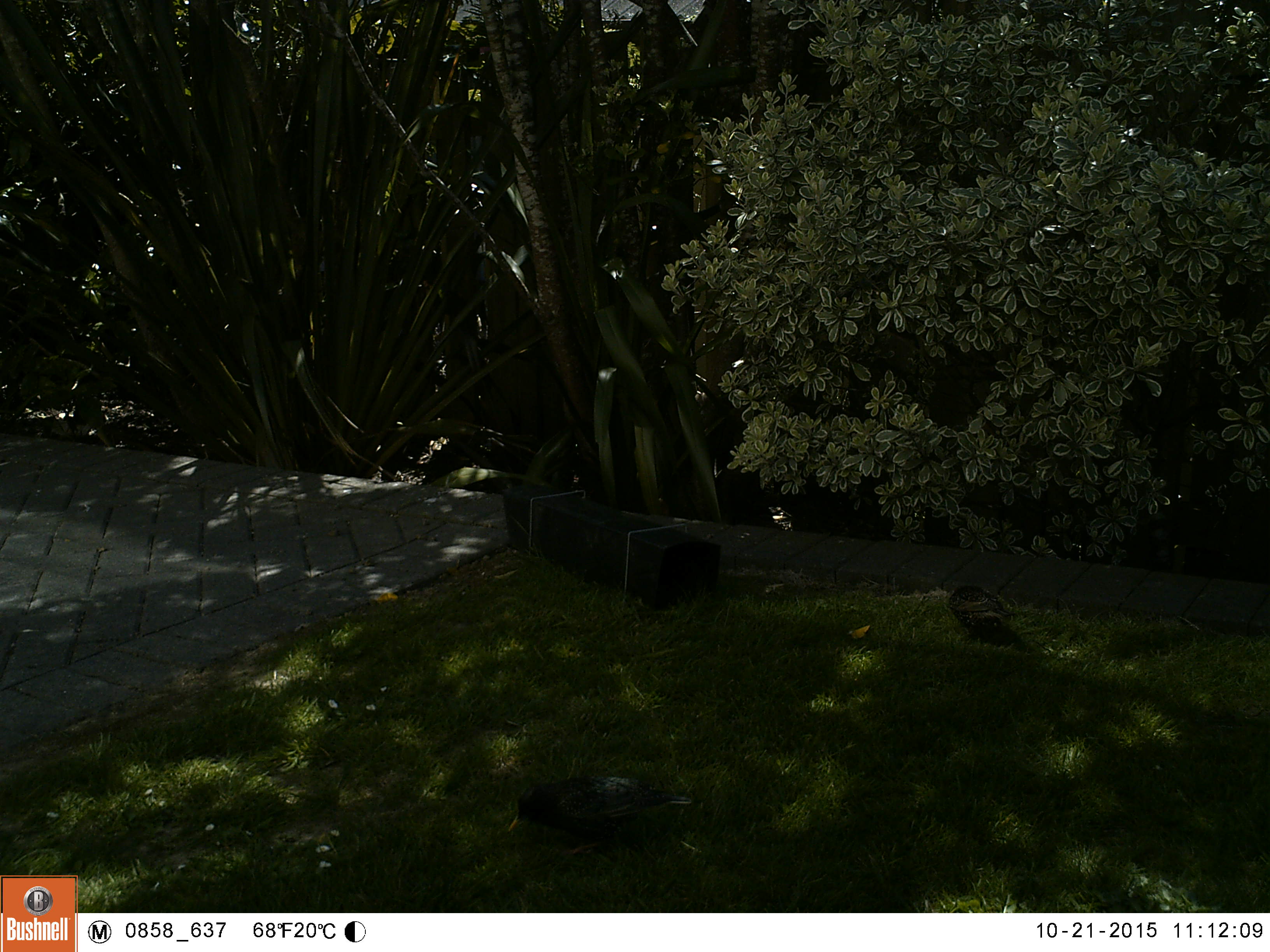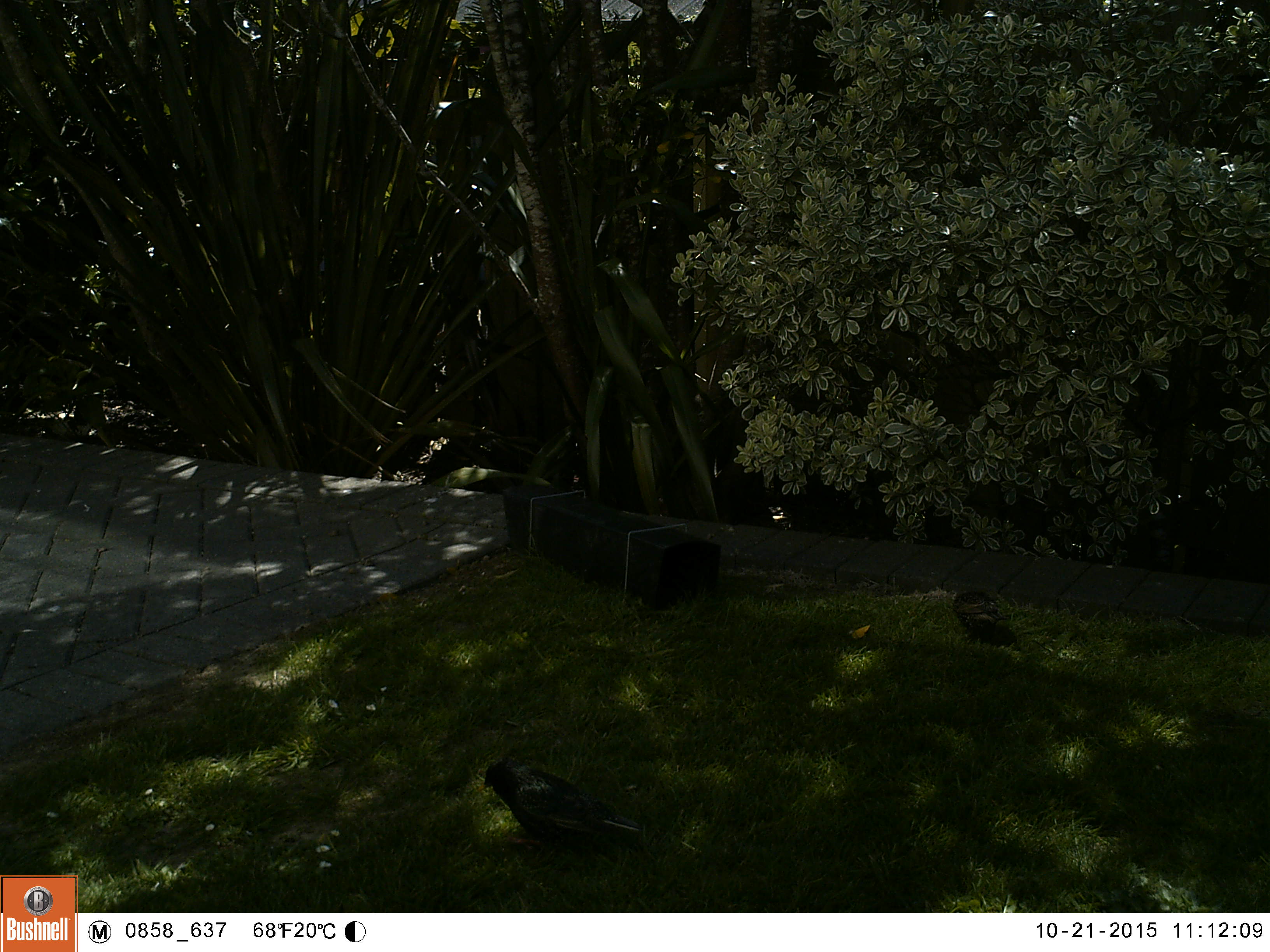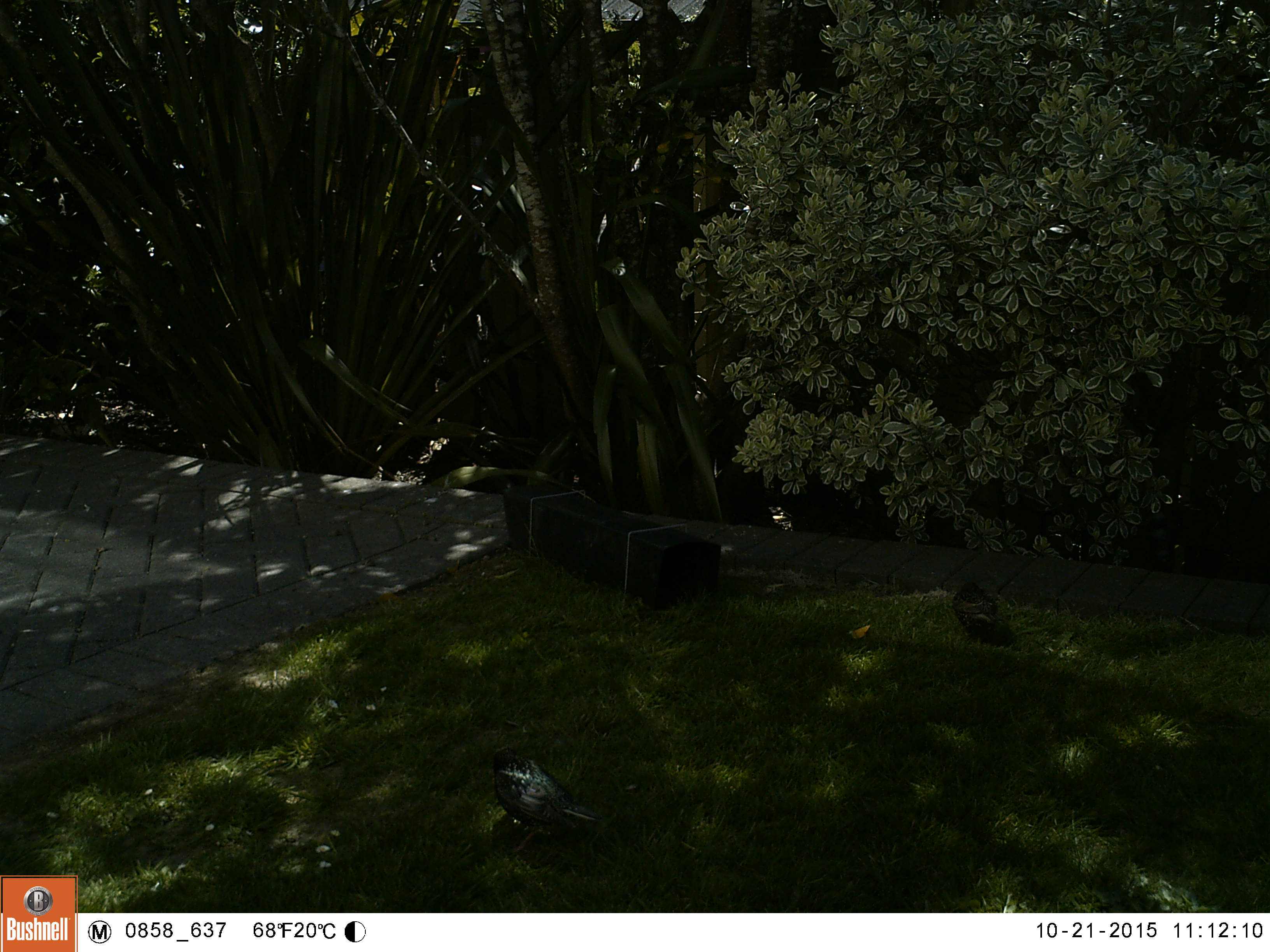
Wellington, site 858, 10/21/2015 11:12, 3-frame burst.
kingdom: Animalia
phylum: Chordata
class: Aves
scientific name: Aves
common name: bird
Bird (Aves).